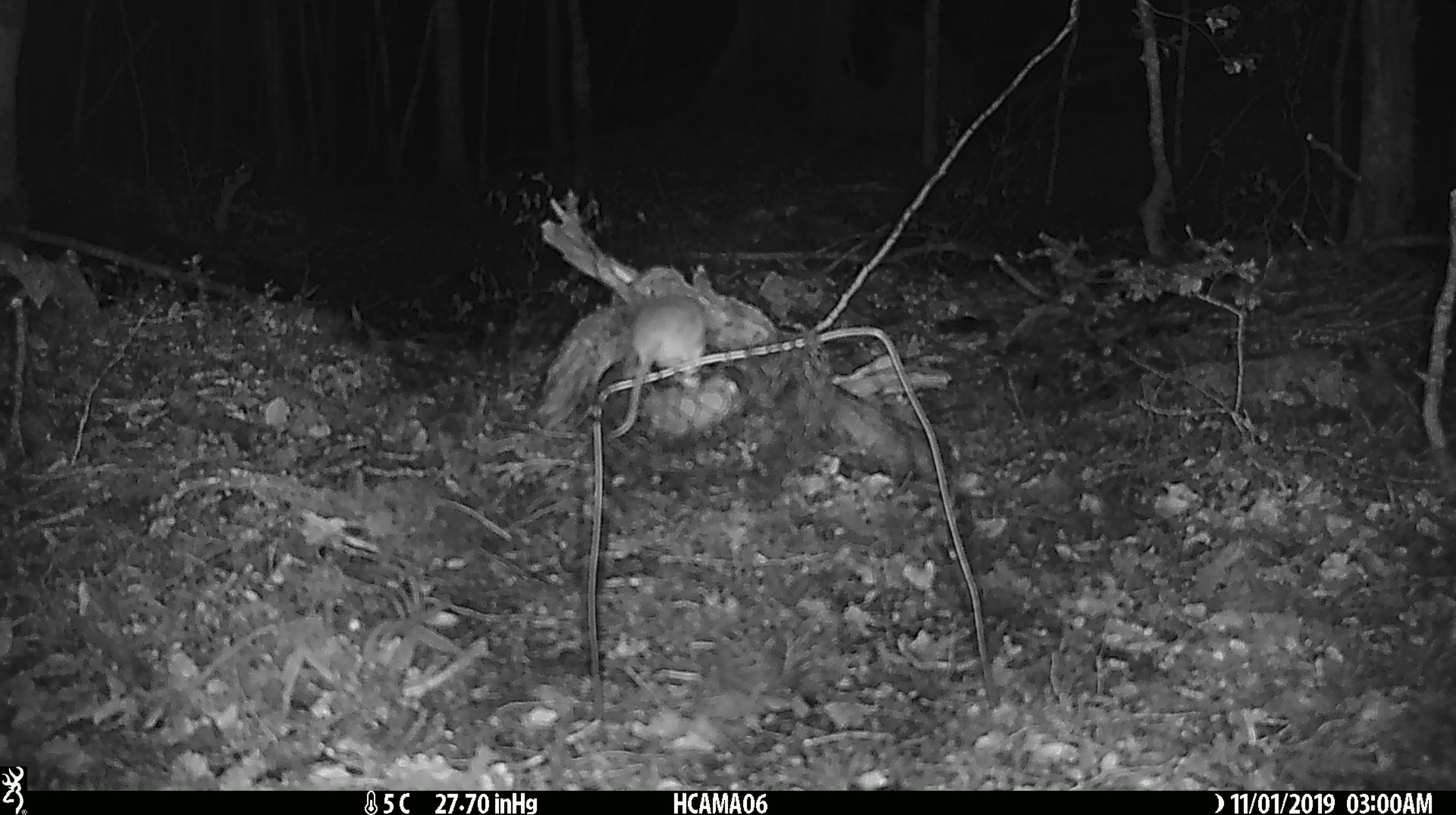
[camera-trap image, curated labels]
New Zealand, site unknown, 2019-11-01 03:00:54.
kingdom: Animalia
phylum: Chordata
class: Mammalia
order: Rodentia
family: Muridae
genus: Mus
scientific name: Mus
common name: mouse